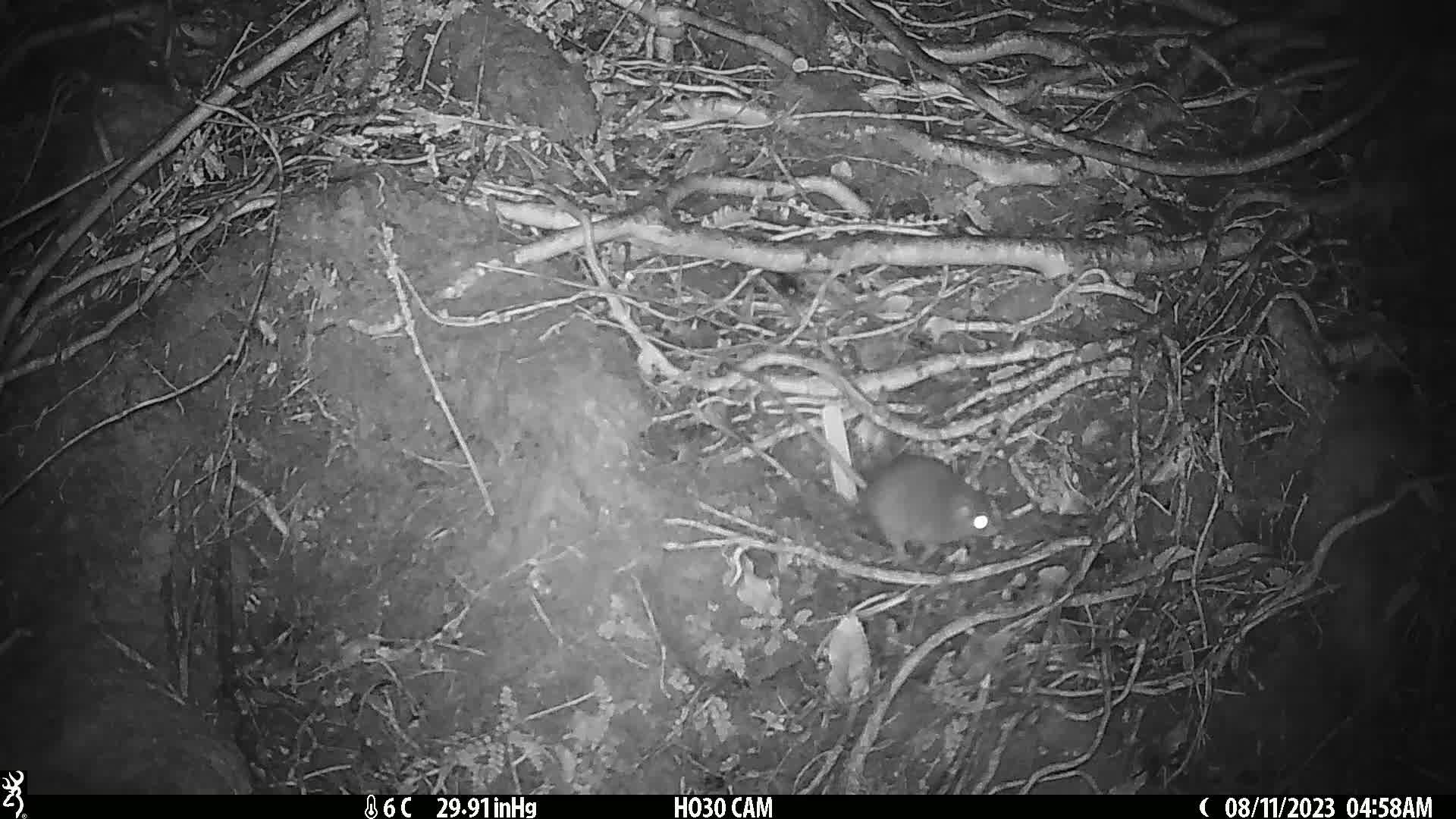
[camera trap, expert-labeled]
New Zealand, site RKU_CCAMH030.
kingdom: Animalia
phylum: Chordata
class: Mammalia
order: Rodentia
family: Muridae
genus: Rattus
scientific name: Rattus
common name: rat